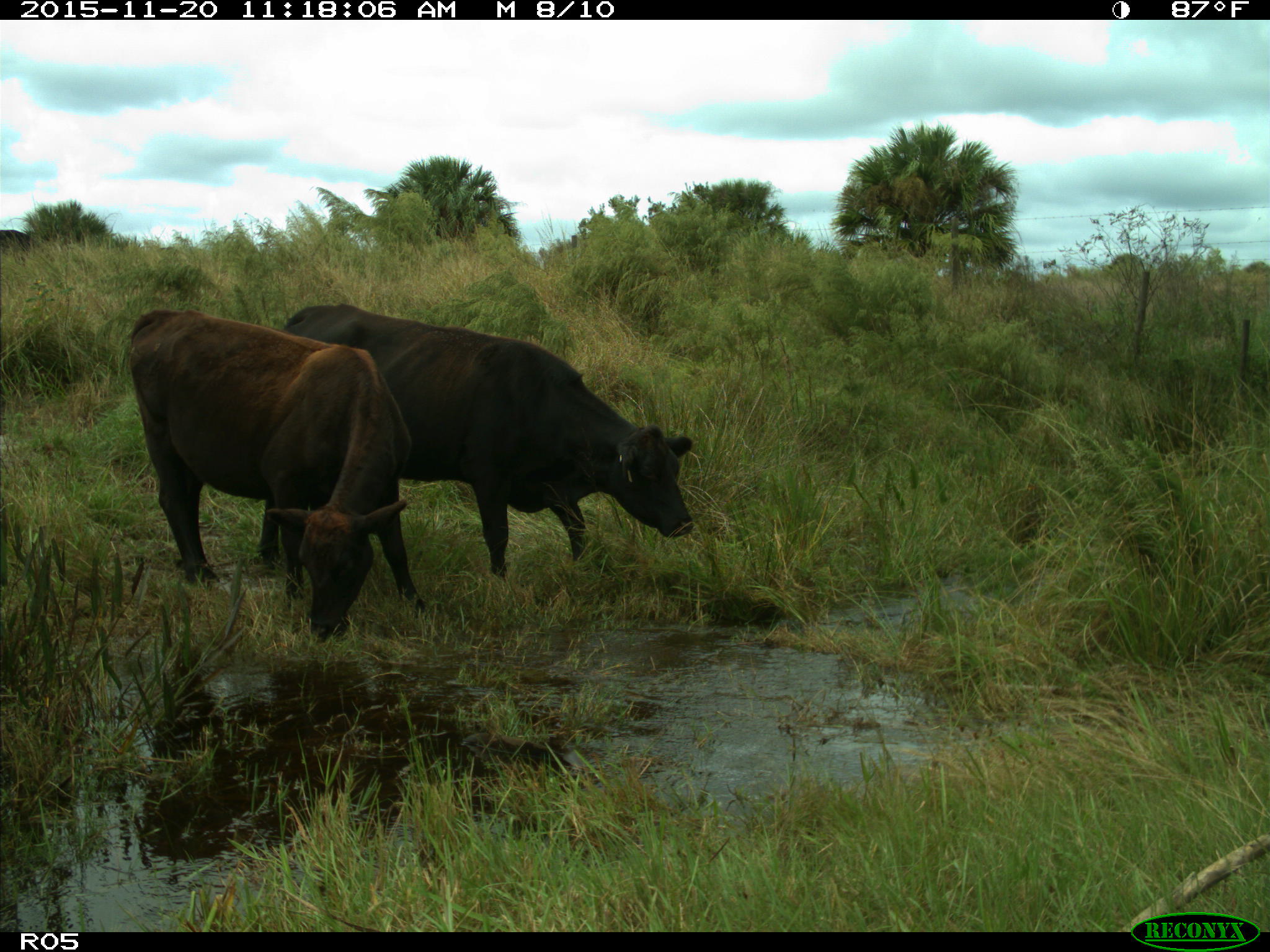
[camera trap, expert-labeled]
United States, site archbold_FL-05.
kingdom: Animalia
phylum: Chordata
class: Mammalia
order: Artiodactyla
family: Bovidae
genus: Bos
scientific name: Bos taurus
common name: domestic cow